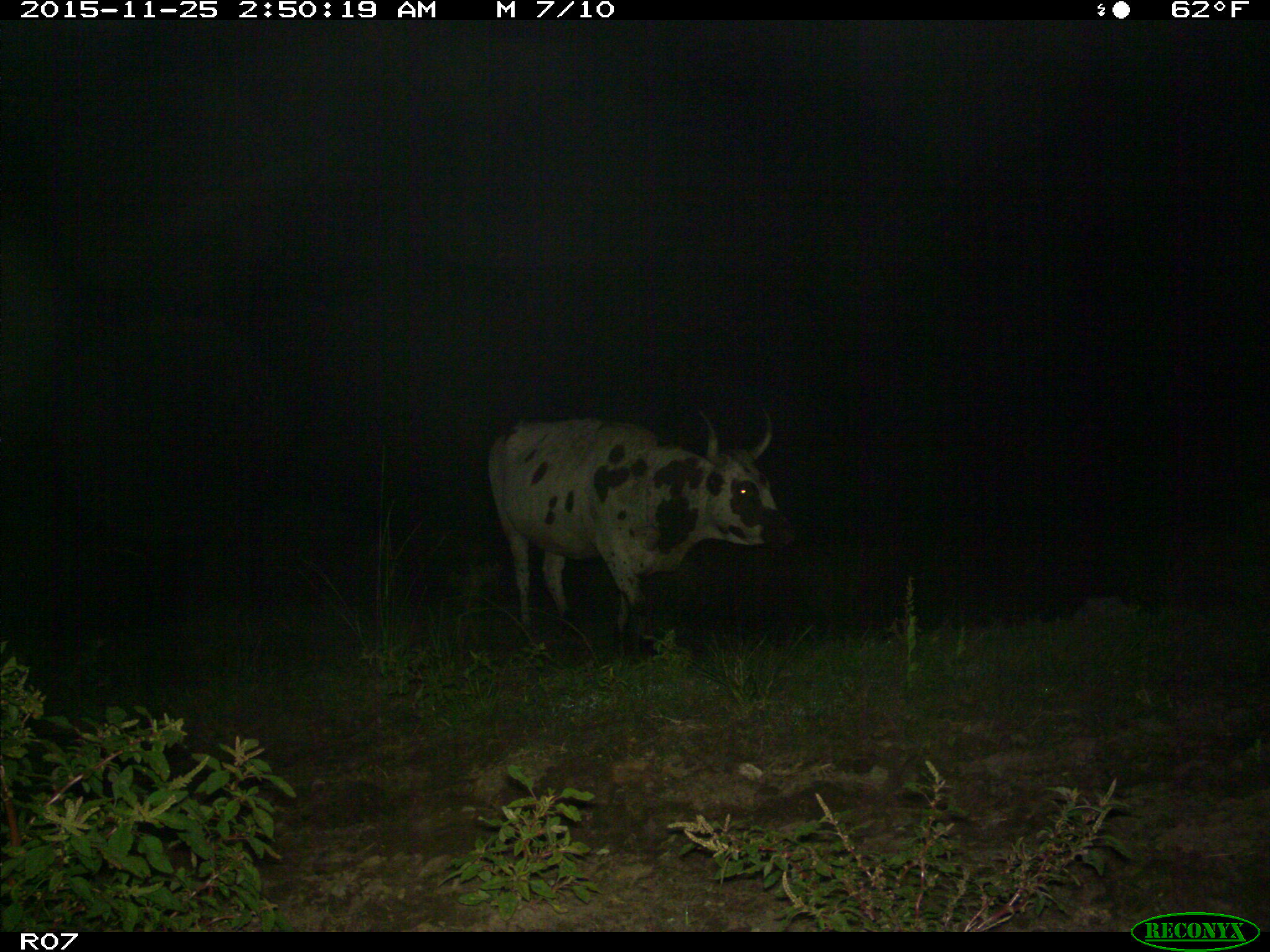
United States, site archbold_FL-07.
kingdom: Animalia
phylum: Chordata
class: Mammalia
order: Artiodactyla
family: Bovidae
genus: Bos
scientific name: Bos taurus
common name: domestic cow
Bos taurus (domestic cow).